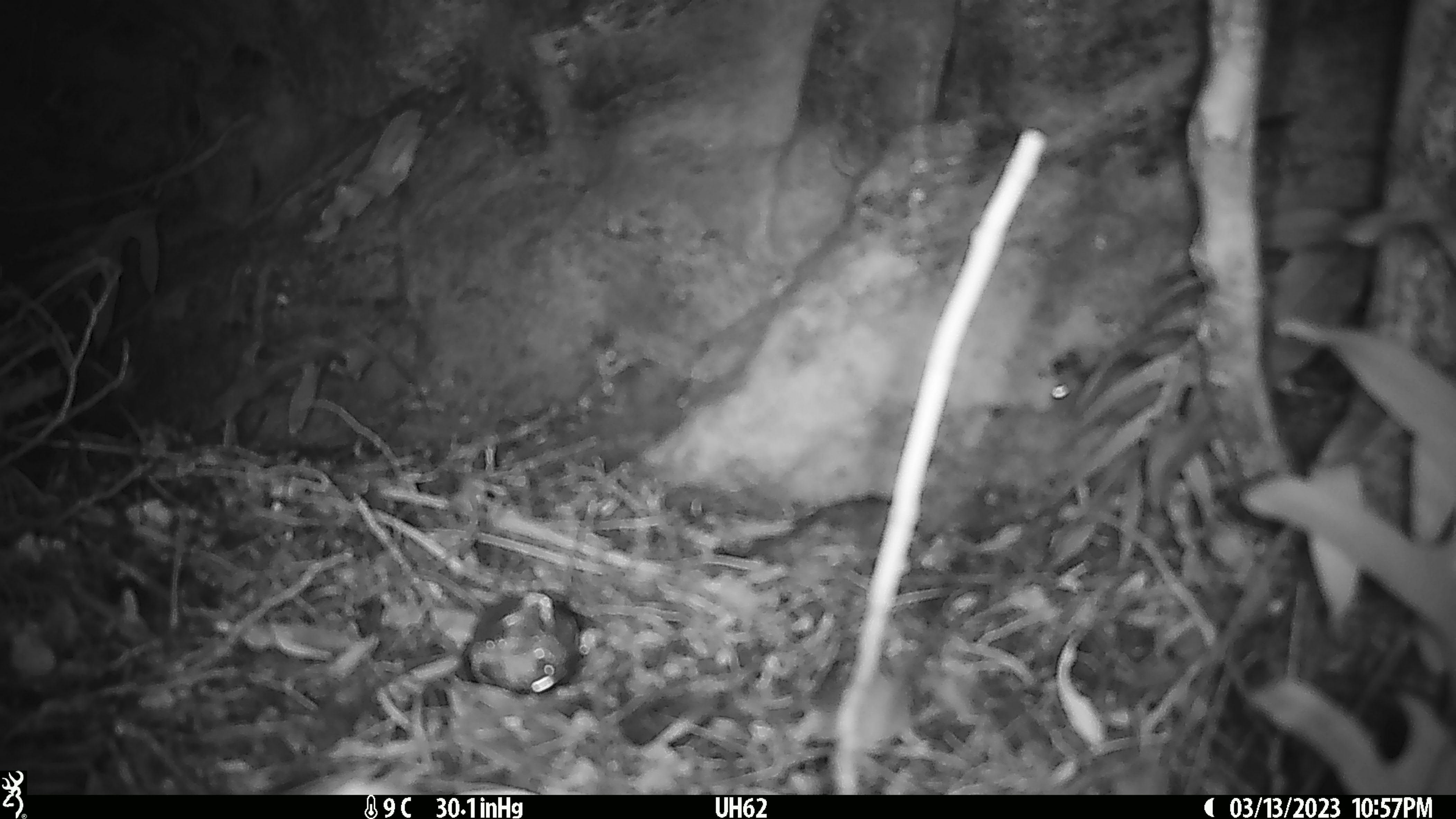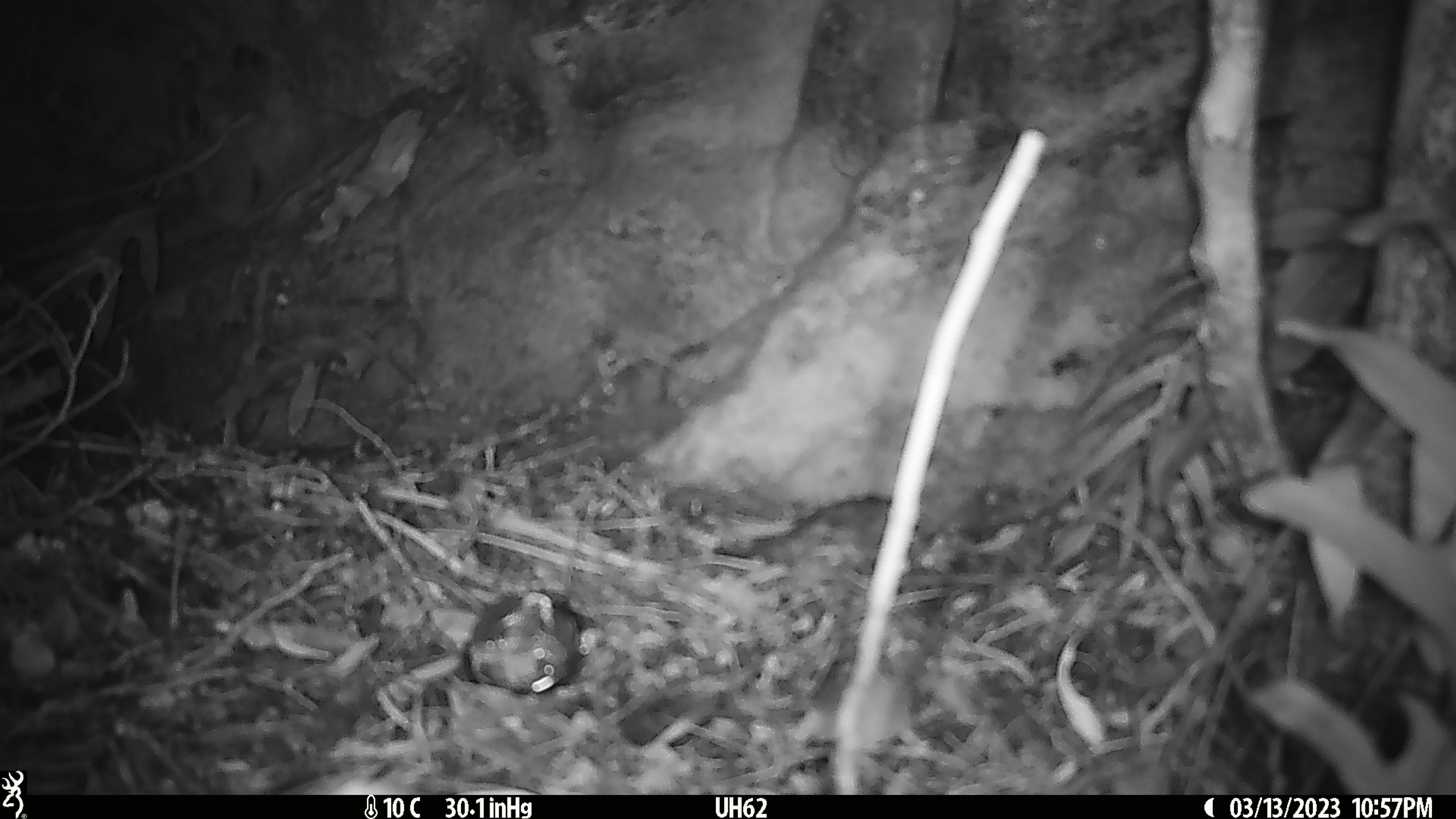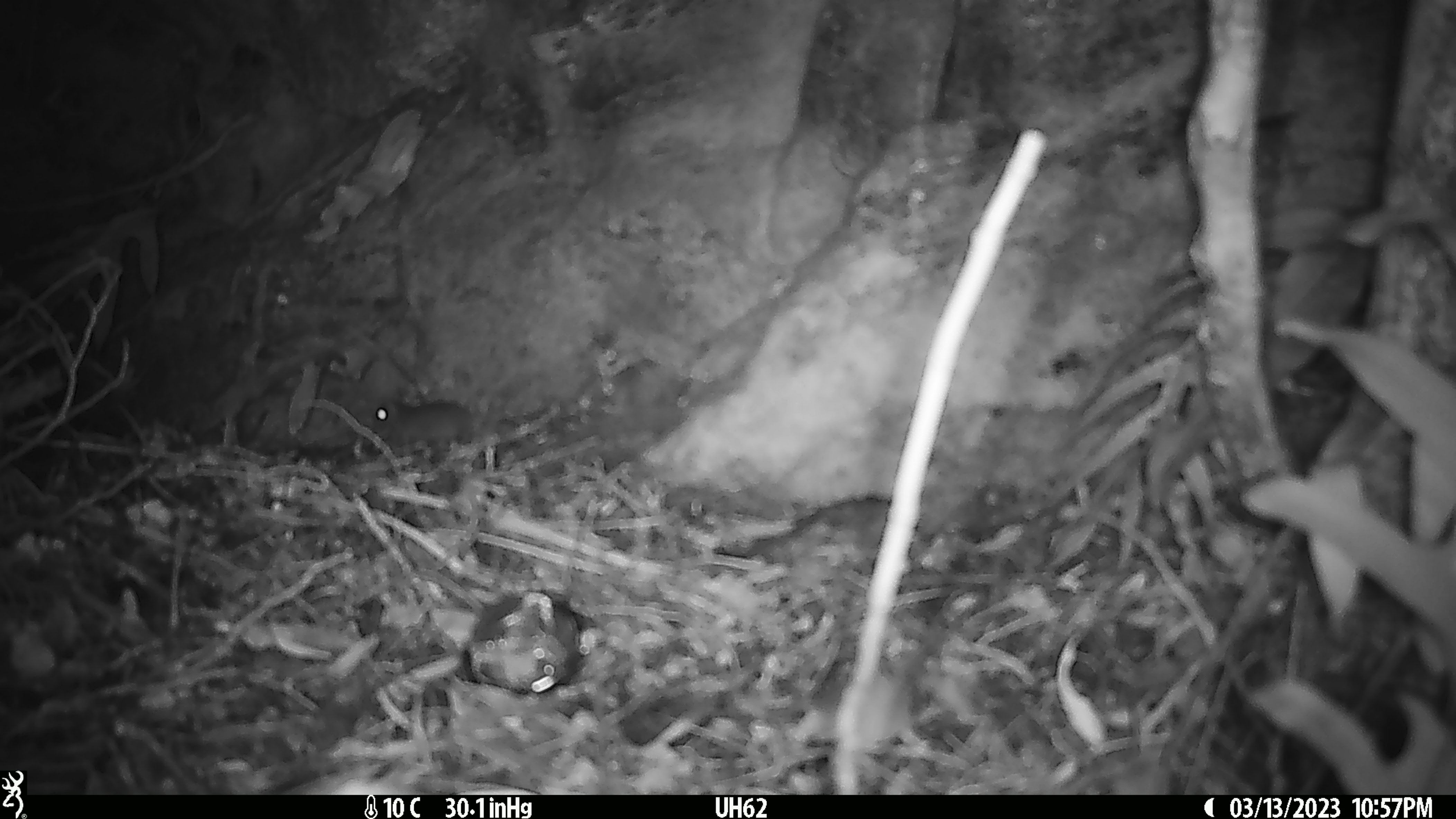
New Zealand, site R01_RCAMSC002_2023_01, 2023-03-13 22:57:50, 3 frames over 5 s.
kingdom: Animalia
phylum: Chordata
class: Mammalia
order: Rodentia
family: Muridae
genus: Mus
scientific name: Mus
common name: mouse